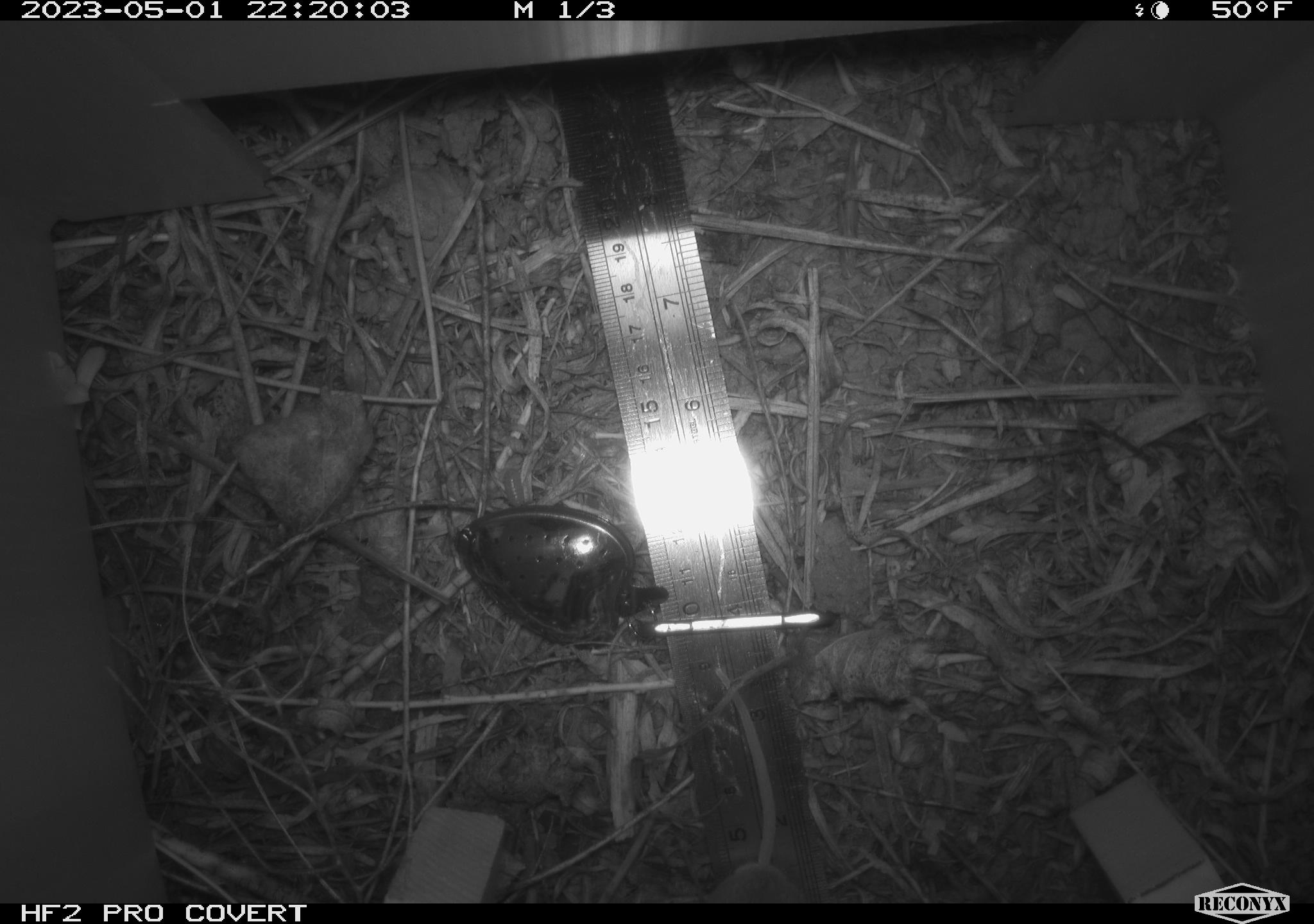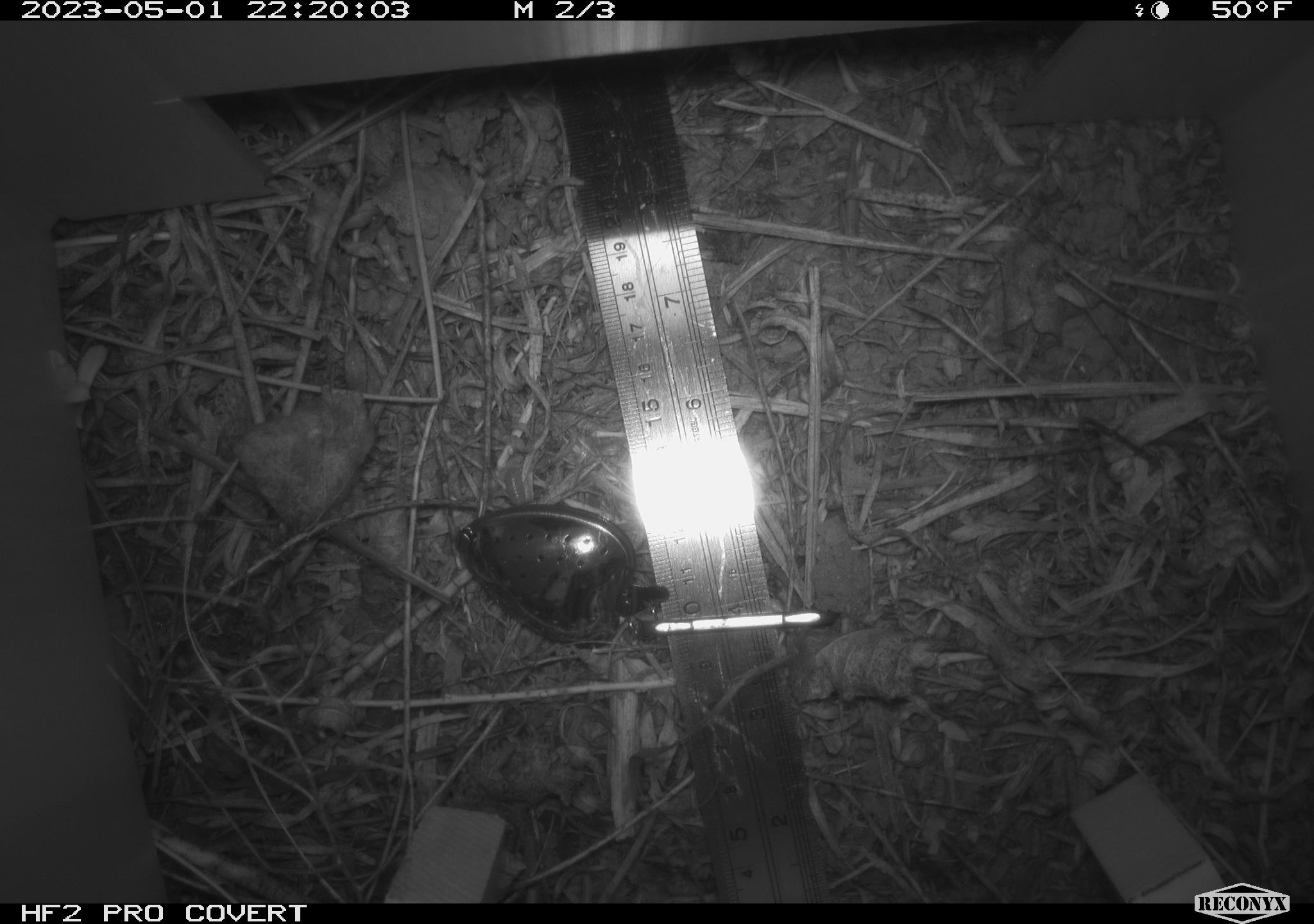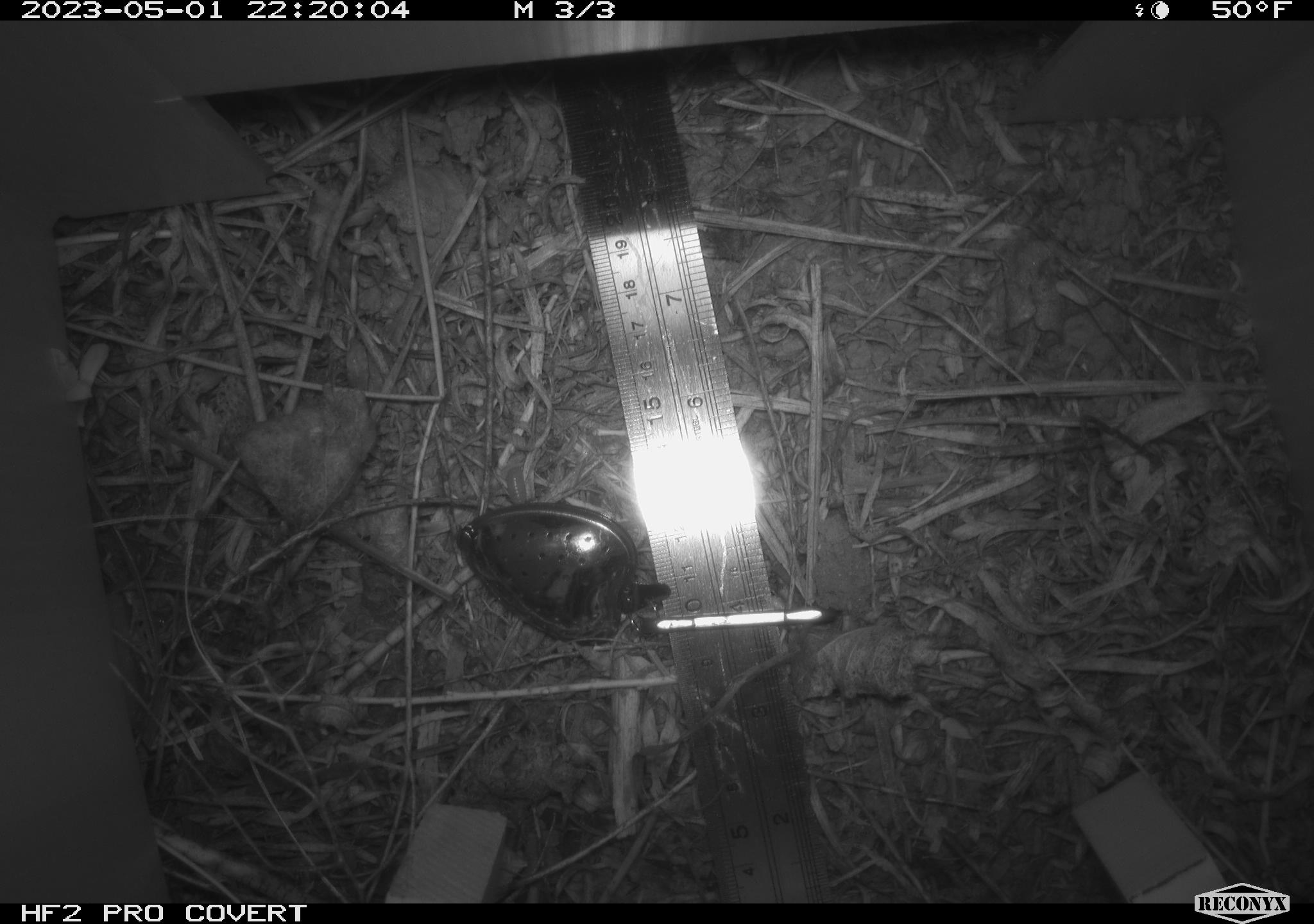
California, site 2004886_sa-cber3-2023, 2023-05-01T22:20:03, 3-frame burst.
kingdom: Animalia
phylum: Chordata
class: Mammalia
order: Rodentia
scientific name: Rodentia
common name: mouse species